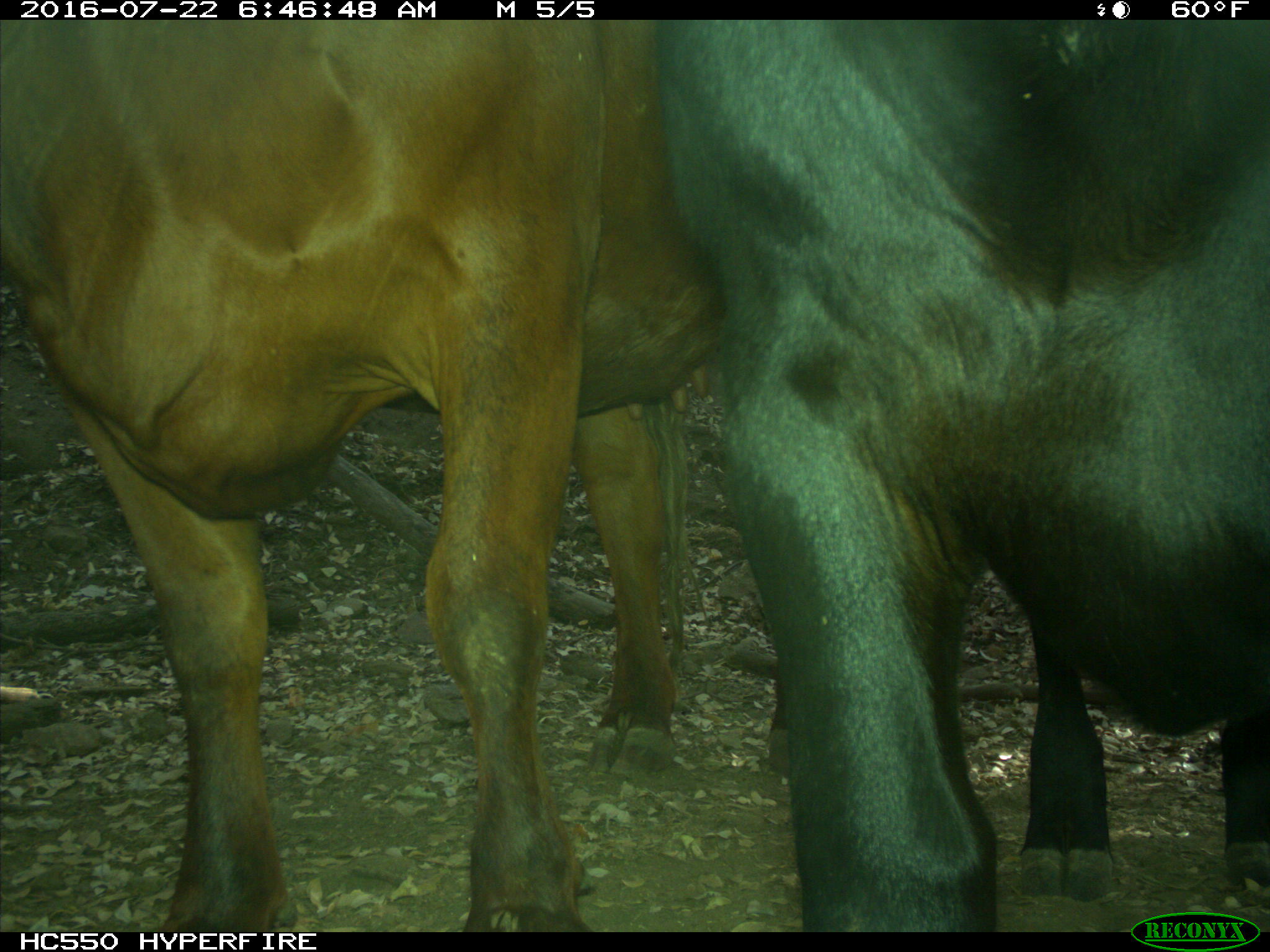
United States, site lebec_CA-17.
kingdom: Animalia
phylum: Chordata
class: Mammalia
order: Artiodactyla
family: Bovidae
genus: Bos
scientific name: Bos taurus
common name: domestic cow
Bos taurus (domestic cow).